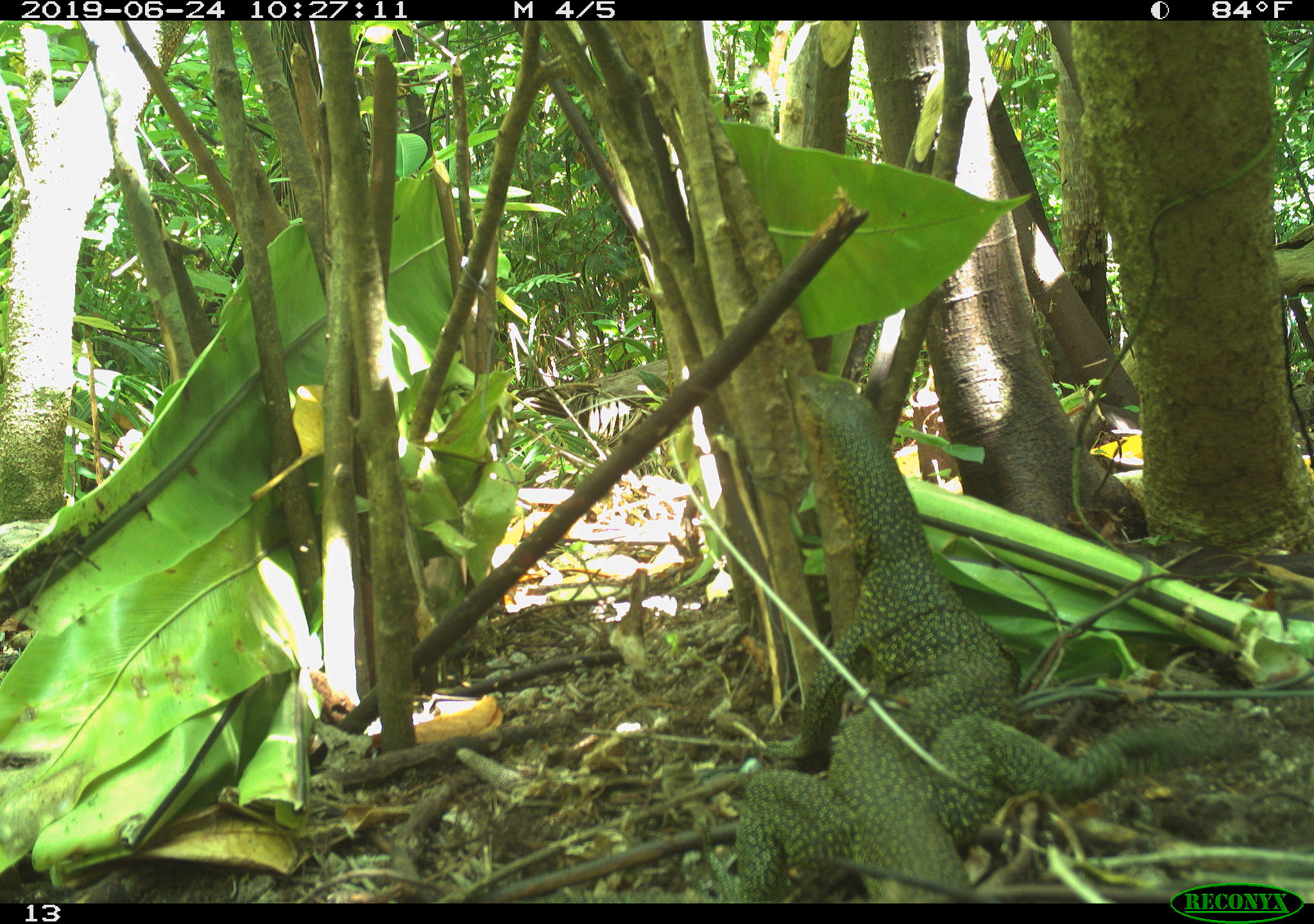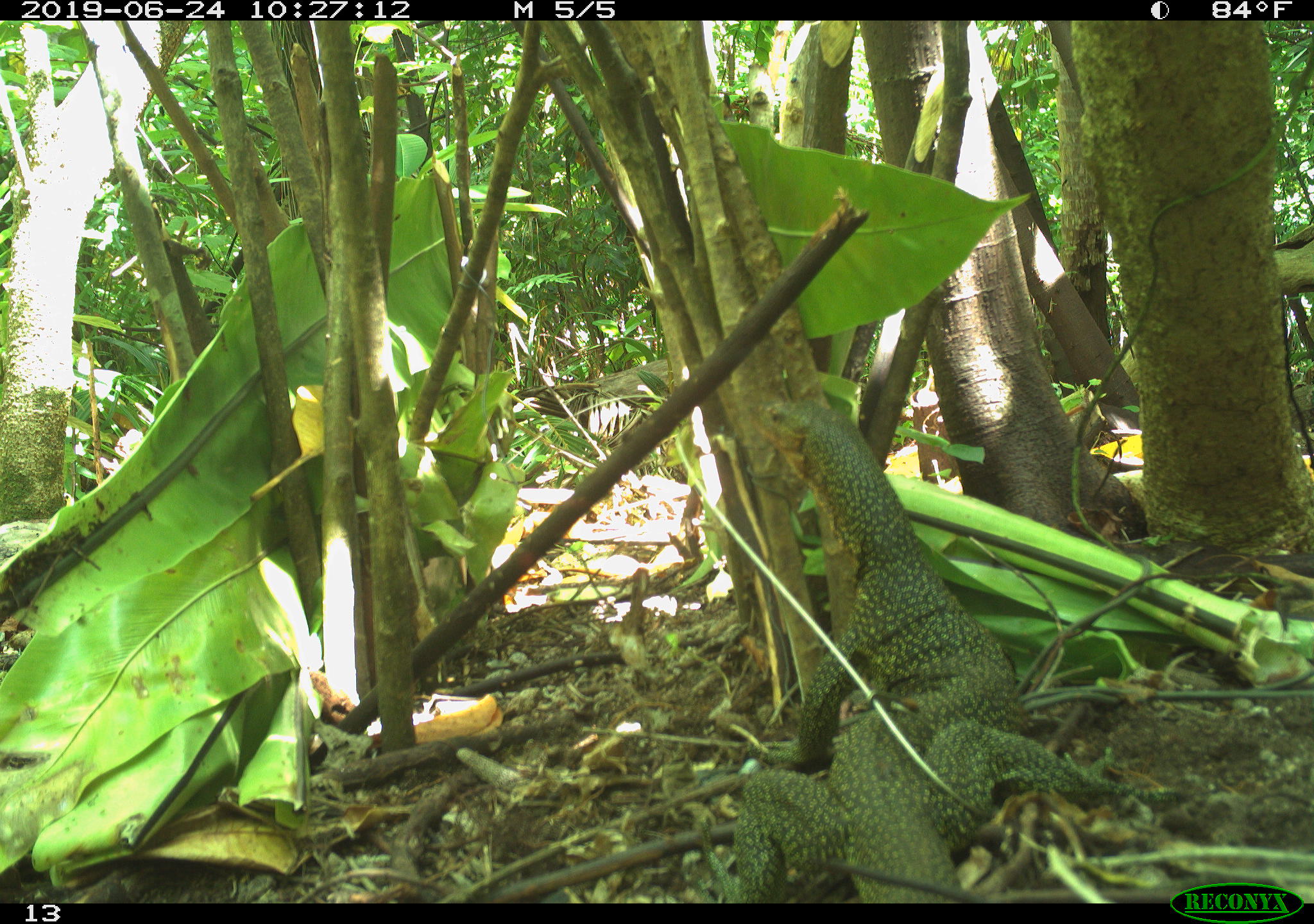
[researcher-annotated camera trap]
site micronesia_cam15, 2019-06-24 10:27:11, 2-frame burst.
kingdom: Animalia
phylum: Chordata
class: Reptilia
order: Squamata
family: Varanidae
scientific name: Varanidae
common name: monitor lizard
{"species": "monitor lizard (Varanidae)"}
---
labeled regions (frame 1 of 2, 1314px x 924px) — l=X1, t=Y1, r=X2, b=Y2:
monitor lizard: l=679, t=363, r=1147, b=903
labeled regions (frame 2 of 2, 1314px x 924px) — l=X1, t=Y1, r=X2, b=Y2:
monitor lizard: l=673, t=382, r=1123, b=905